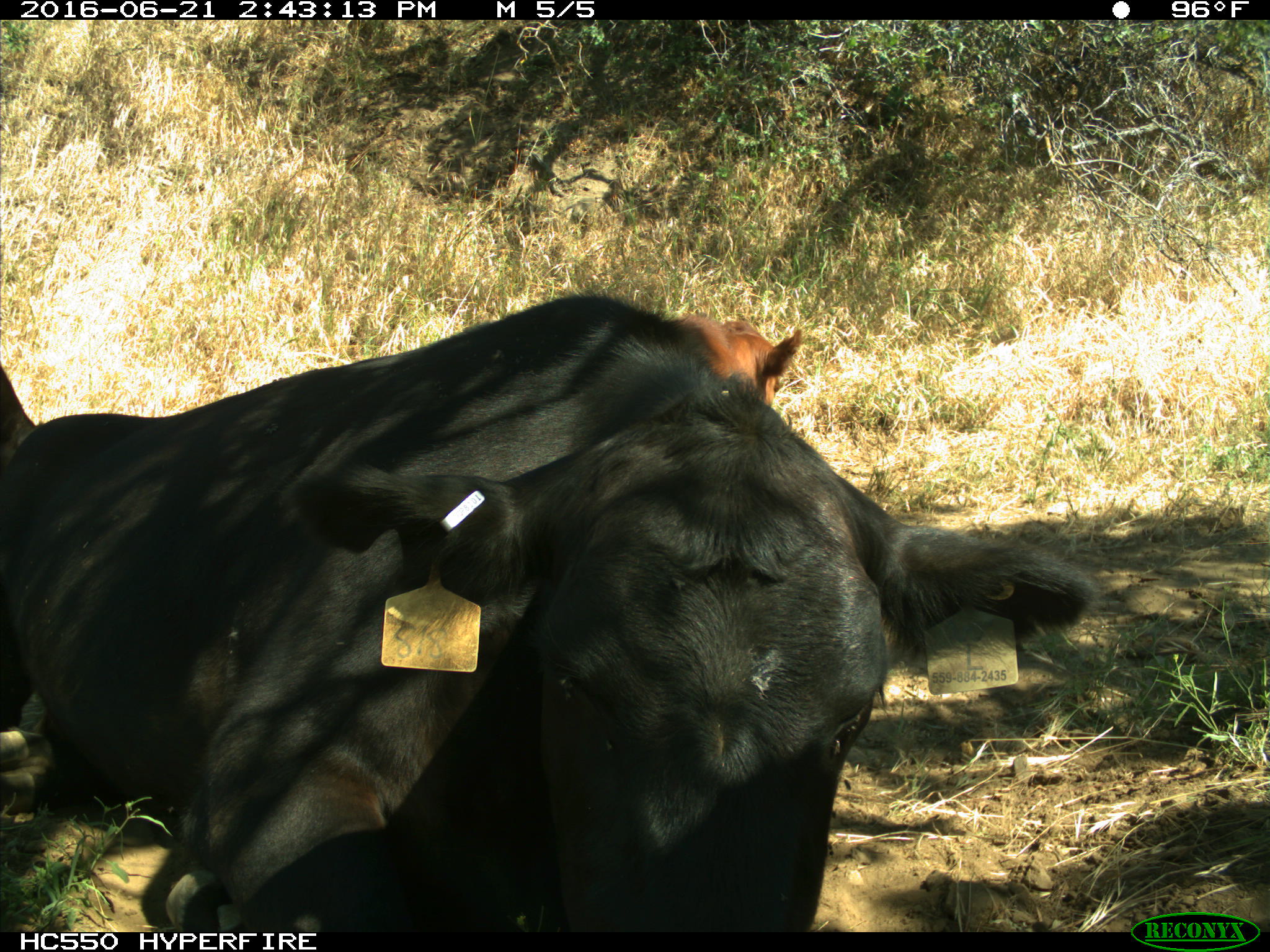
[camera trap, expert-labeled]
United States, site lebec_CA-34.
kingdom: Animalia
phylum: Chordata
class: Mammalia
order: Artiodactyla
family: Bovidae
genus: Bos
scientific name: Bos taurus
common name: domestic cow